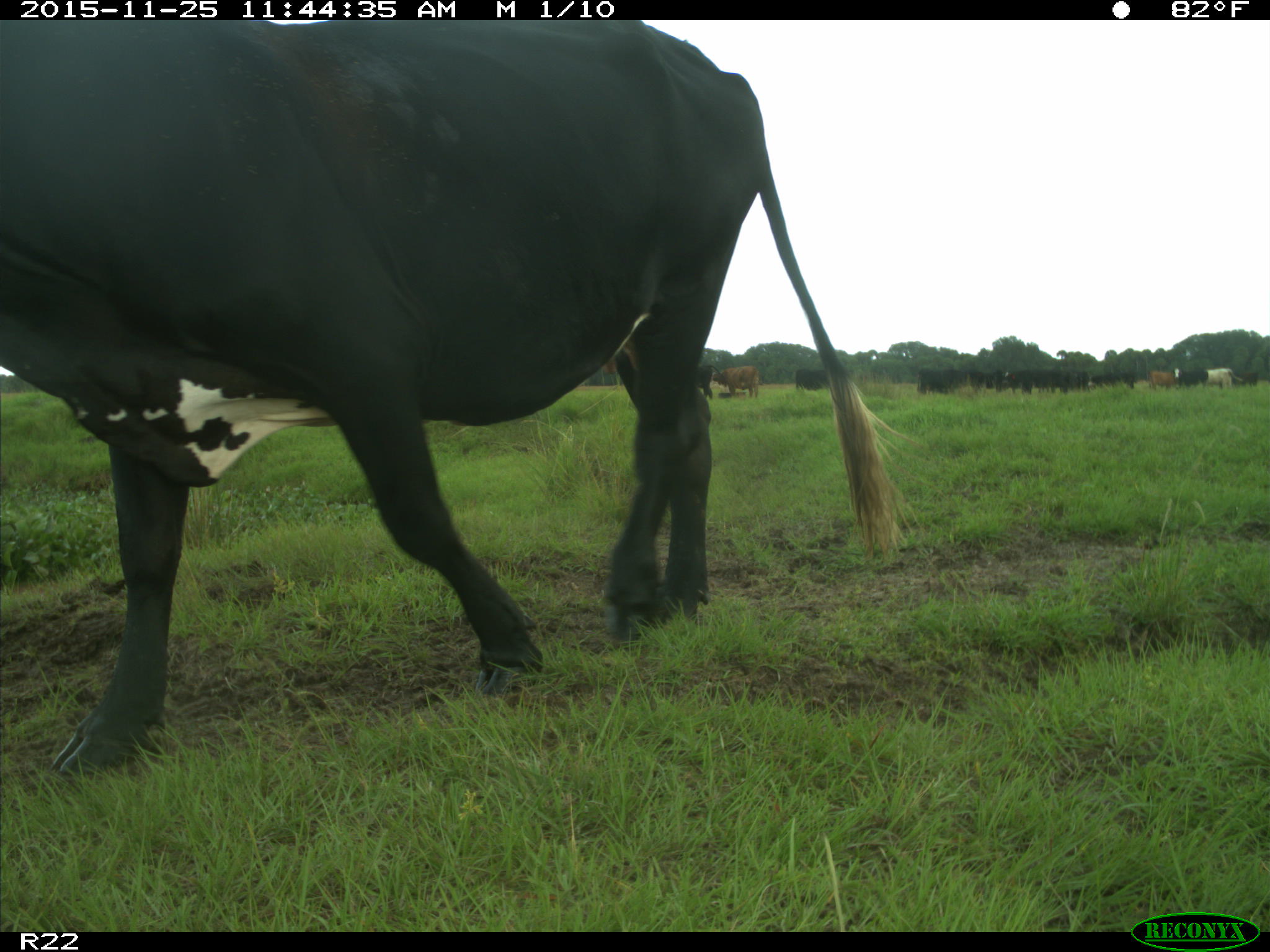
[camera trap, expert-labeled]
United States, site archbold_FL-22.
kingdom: Animalia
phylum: Chordata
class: Mammalia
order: Artiodactyla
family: Bovidae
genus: Bos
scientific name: Bos taurus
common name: domestic cow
Bos taurus (domestic cow).